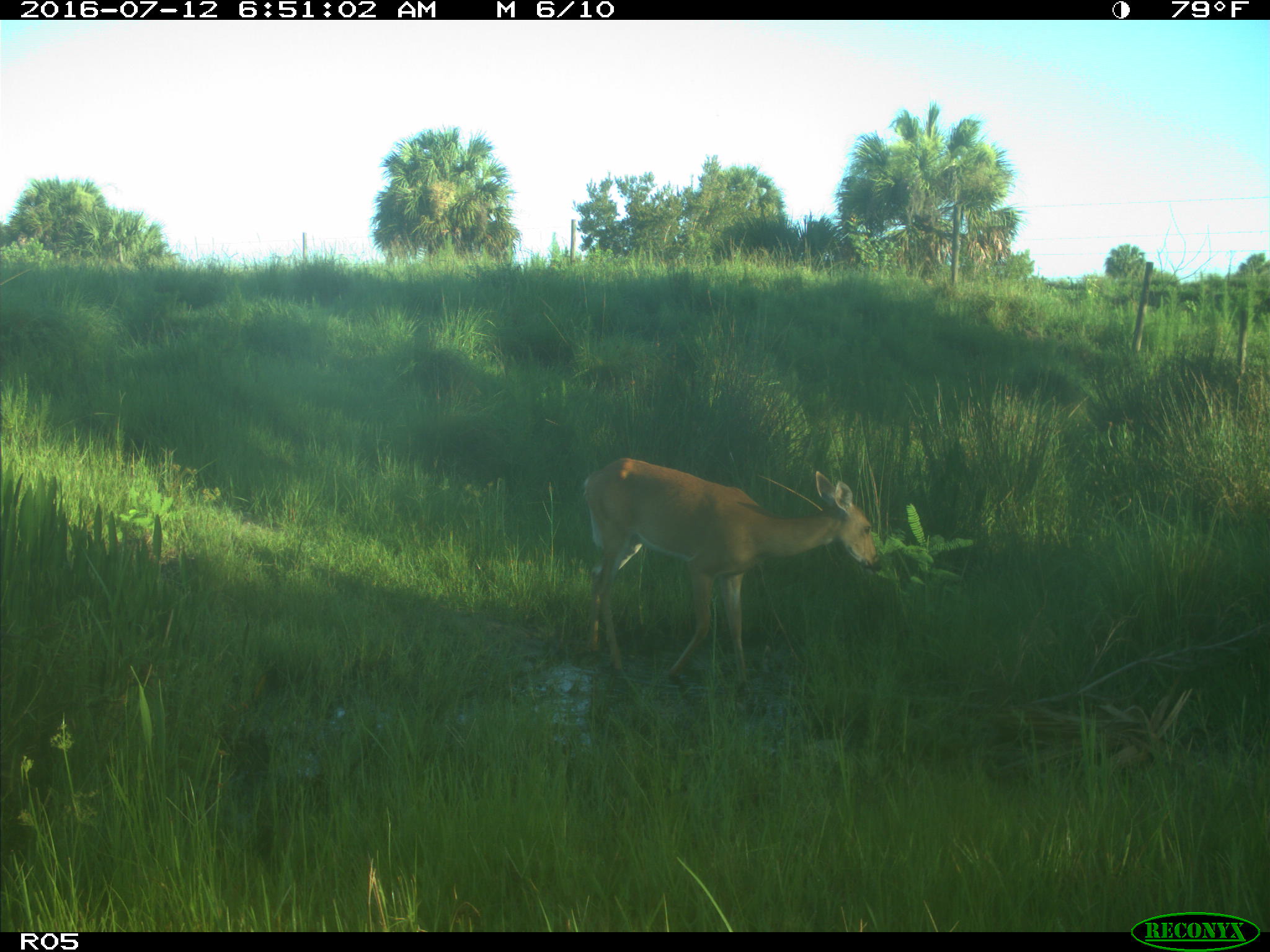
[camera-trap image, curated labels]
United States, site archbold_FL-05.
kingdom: Animalia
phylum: Chordata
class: Mammalia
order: Artiodactyla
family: Cervidae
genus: Odocoileus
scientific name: Odocoileus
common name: deer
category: unidentified deer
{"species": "unidentified deer (deer) (Odocoileus)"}